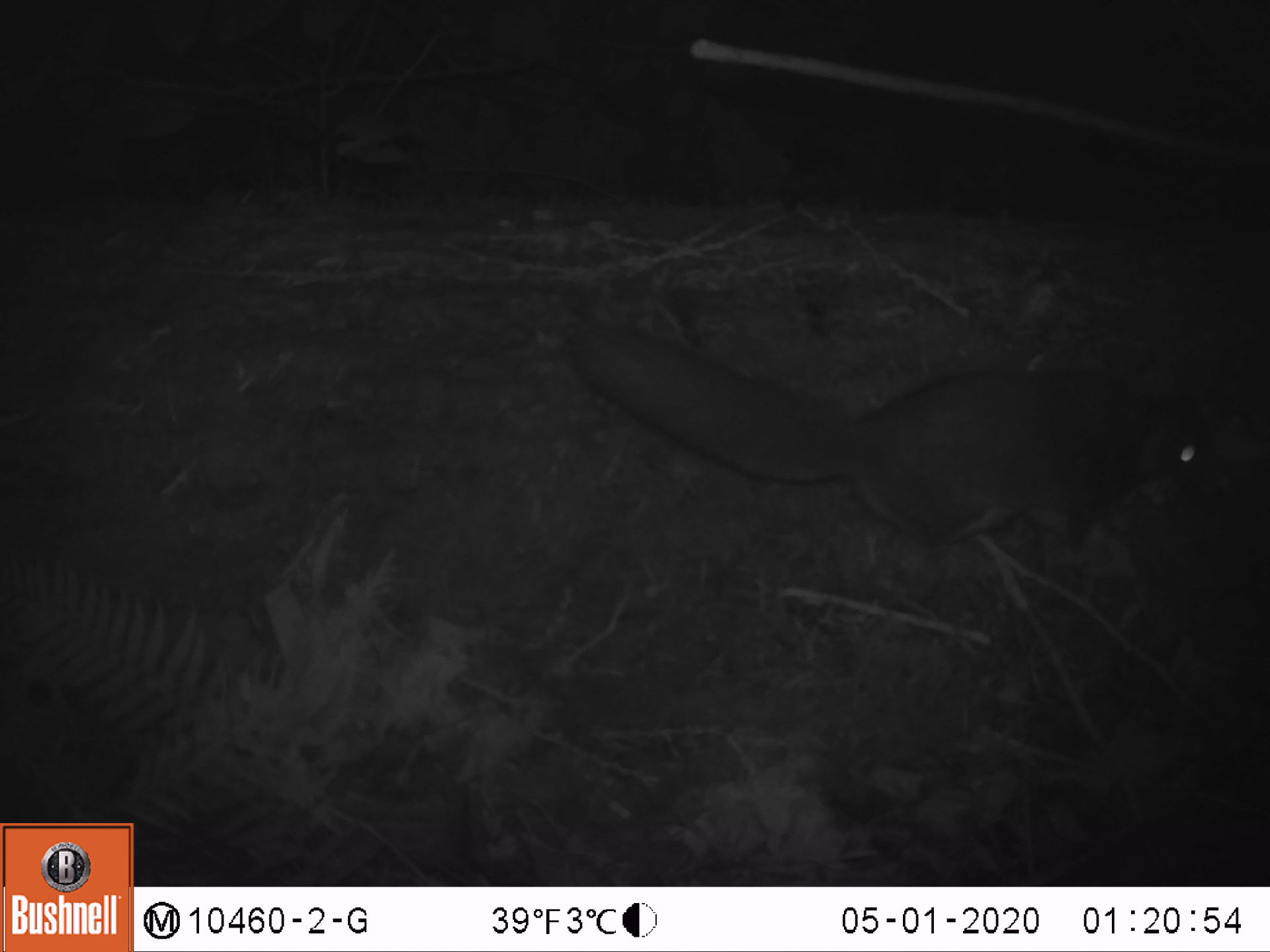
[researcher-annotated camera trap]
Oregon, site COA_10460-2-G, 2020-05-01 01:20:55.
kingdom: Animalia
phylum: Chordata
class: Mammalia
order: Rodentia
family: Sciuridae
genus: Glaucomys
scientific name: Glaucomys oregonensis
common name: humboldt's flying squirrel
Humboldt's flying squirrel (Glaucomys oregonensis).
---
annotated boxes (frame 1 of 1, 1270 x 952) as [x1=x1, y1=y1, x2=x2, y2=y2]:
humboldt's flying squirrel: [x1=553, y1=298, x2=1230, y2=568]